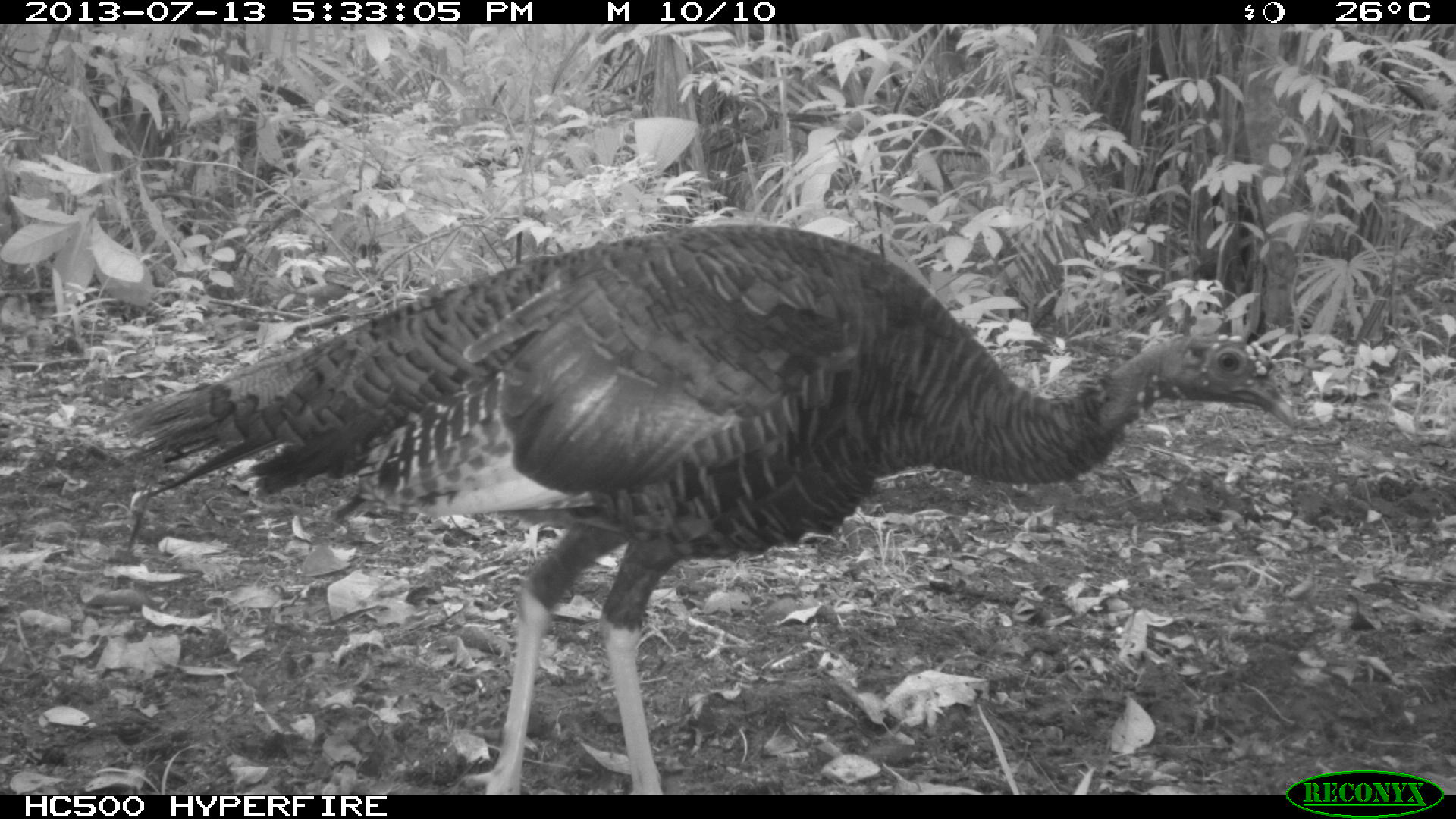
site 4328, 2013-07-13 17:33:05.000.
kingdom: Animalia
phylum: Chordata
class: Aves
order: Galliformes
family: Phasianidae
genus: Meleagris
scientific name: Meleagris ocellata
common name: ocellated turkey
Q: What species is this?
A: Meleagris ocellata (ocellated turkey).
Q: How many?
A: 1.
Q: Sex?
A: Female.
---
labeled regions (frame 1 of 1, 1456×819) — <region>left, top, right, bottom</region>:
meleagris ocellata: <region>104, 224, 1297, 792</region>